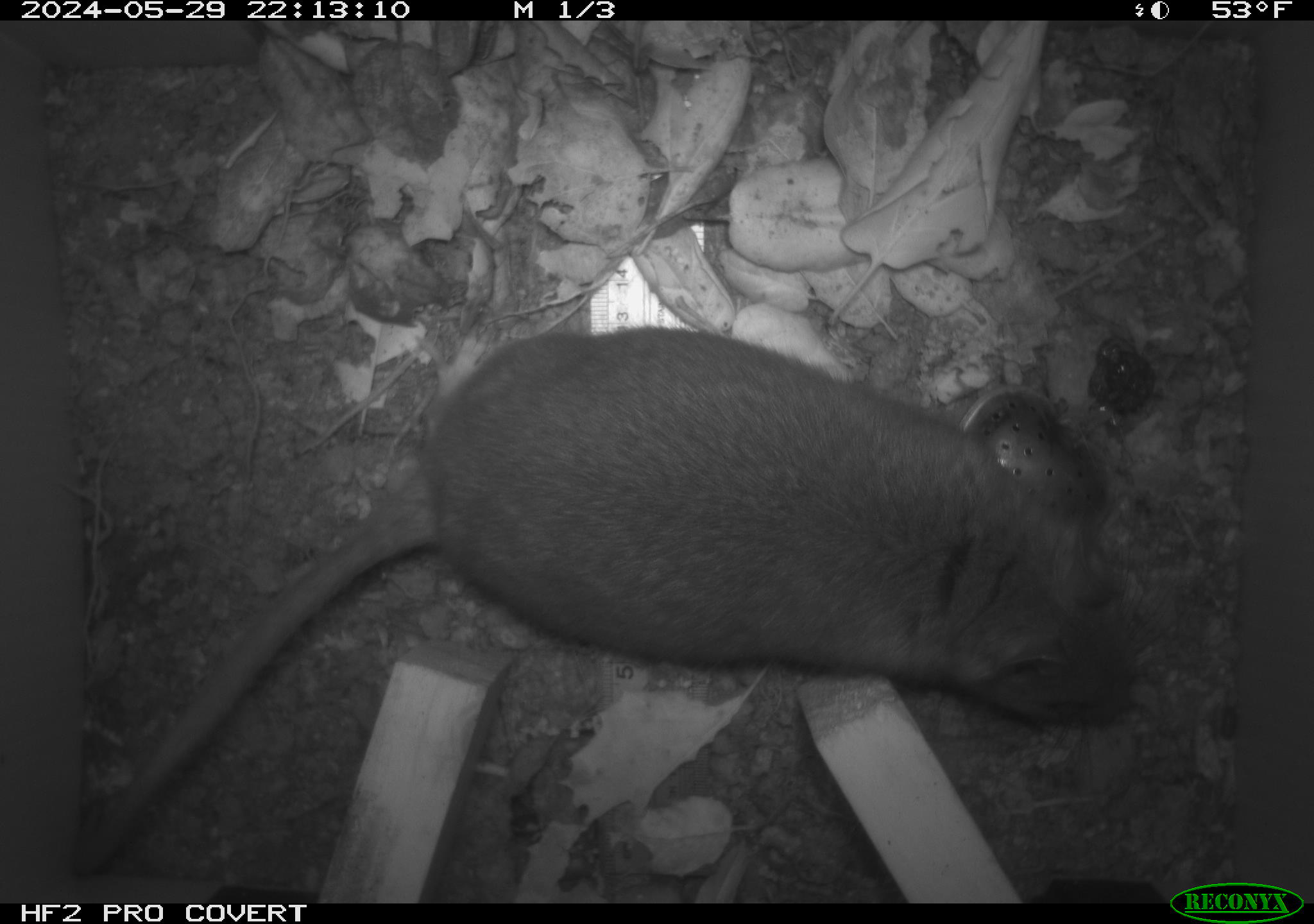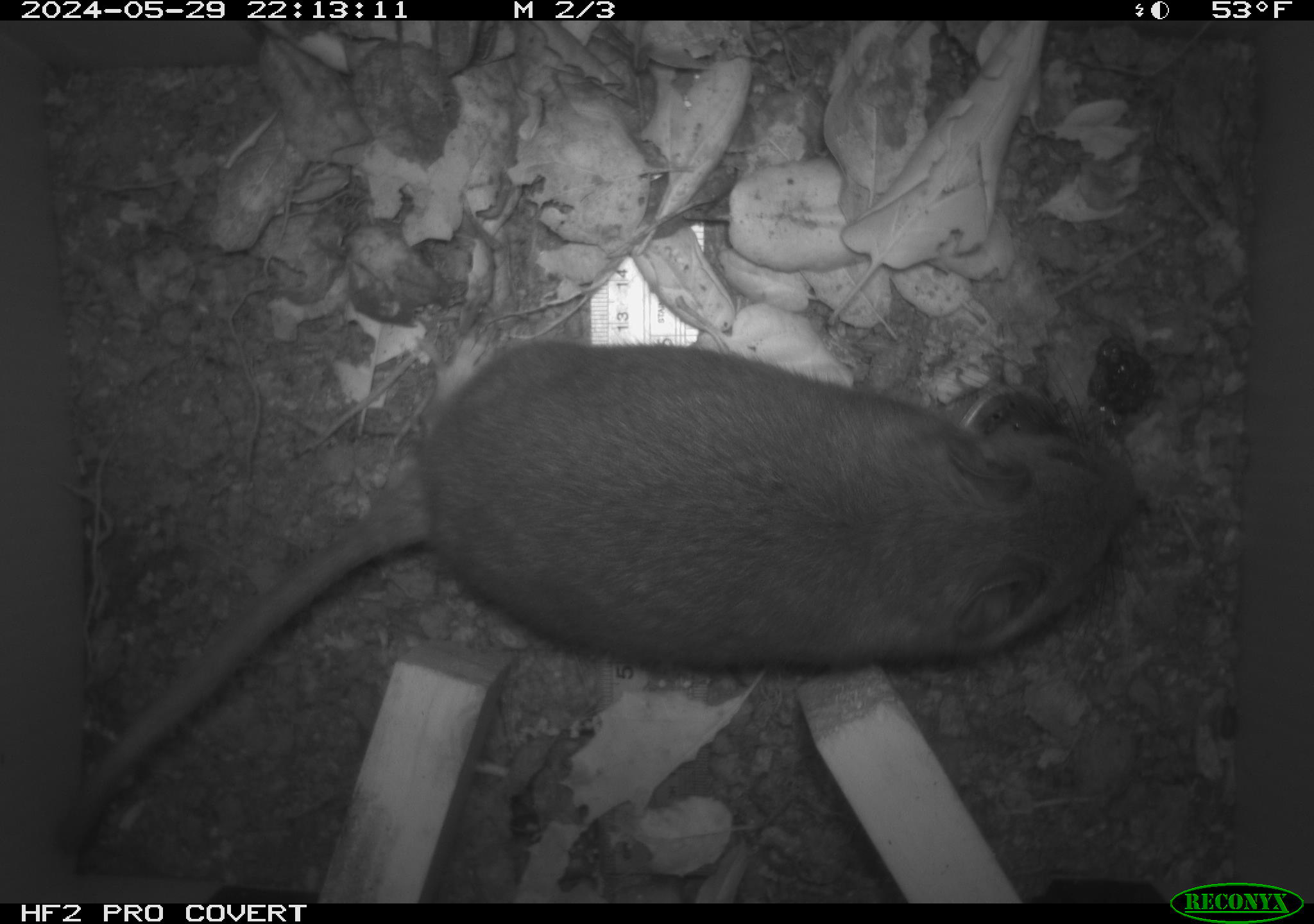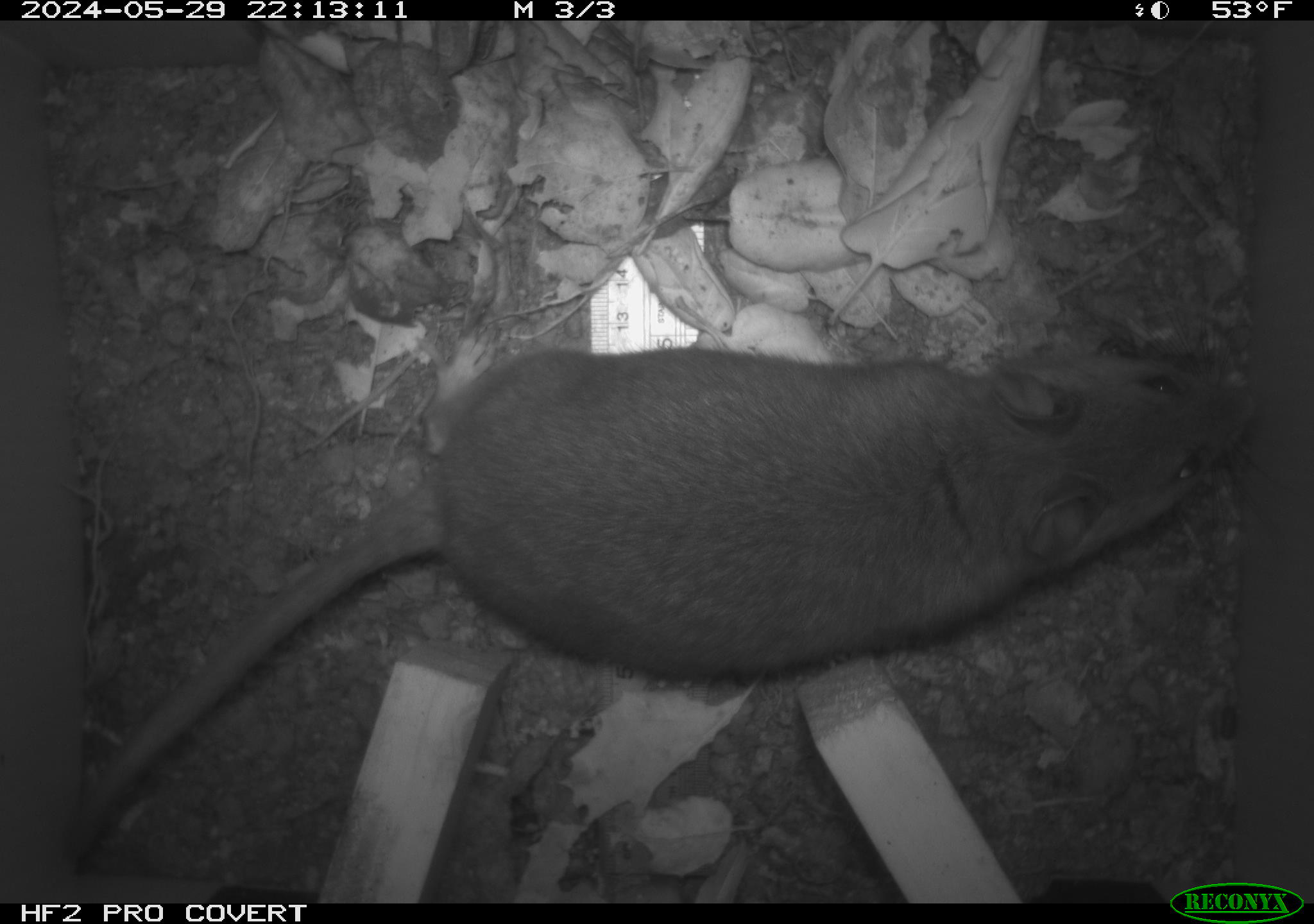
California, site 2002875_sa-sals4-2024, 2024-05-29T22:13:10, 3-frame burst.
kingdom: Animalia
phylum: Chordata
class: Mammalia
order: Rodentia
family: Cricetidae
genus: Neotoma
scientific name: Neotoma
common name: pack rat or woodrat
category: neotoma species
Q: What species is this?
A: Neotoma species (pack rat or woodrat) (Neotoma).